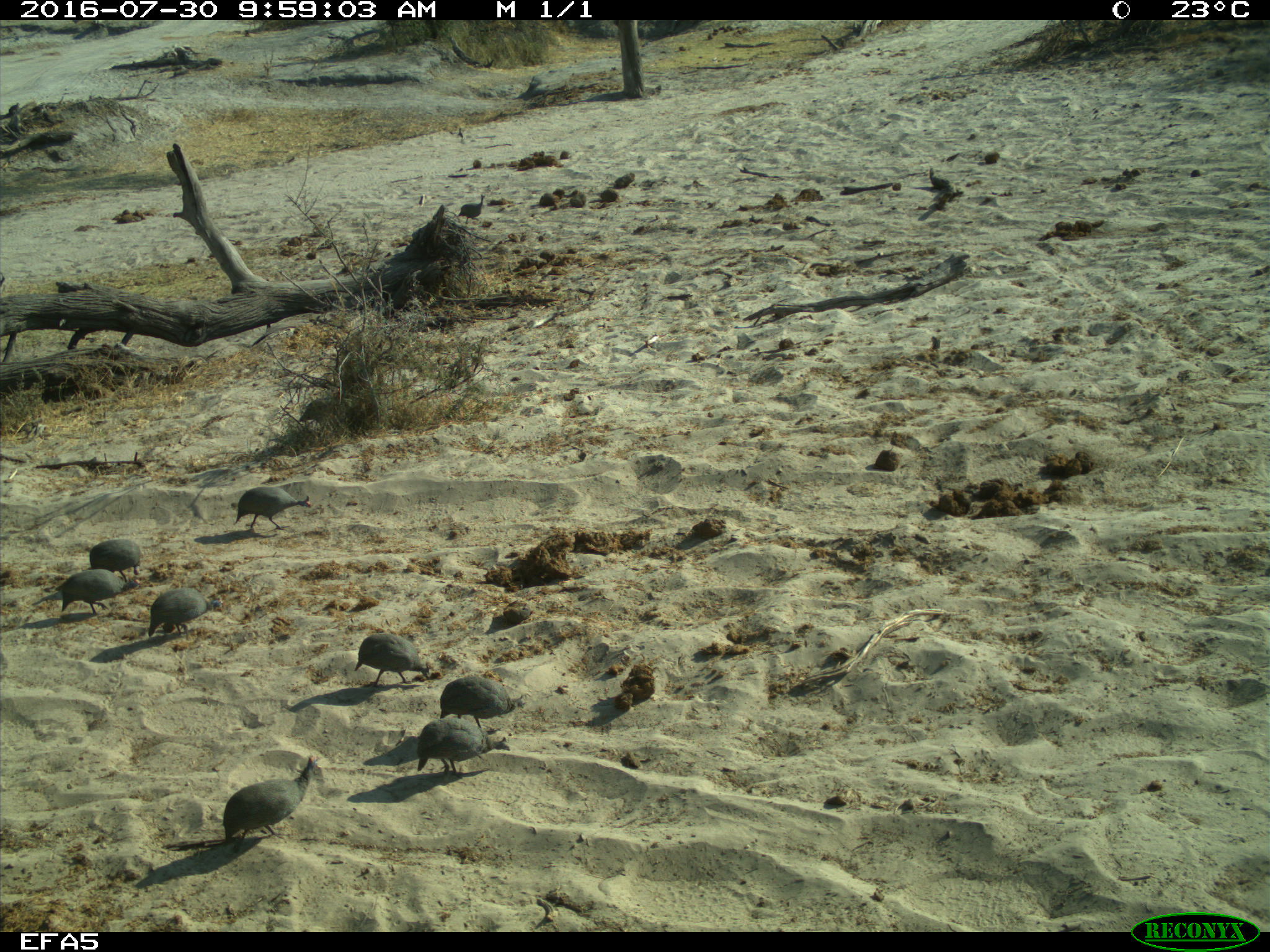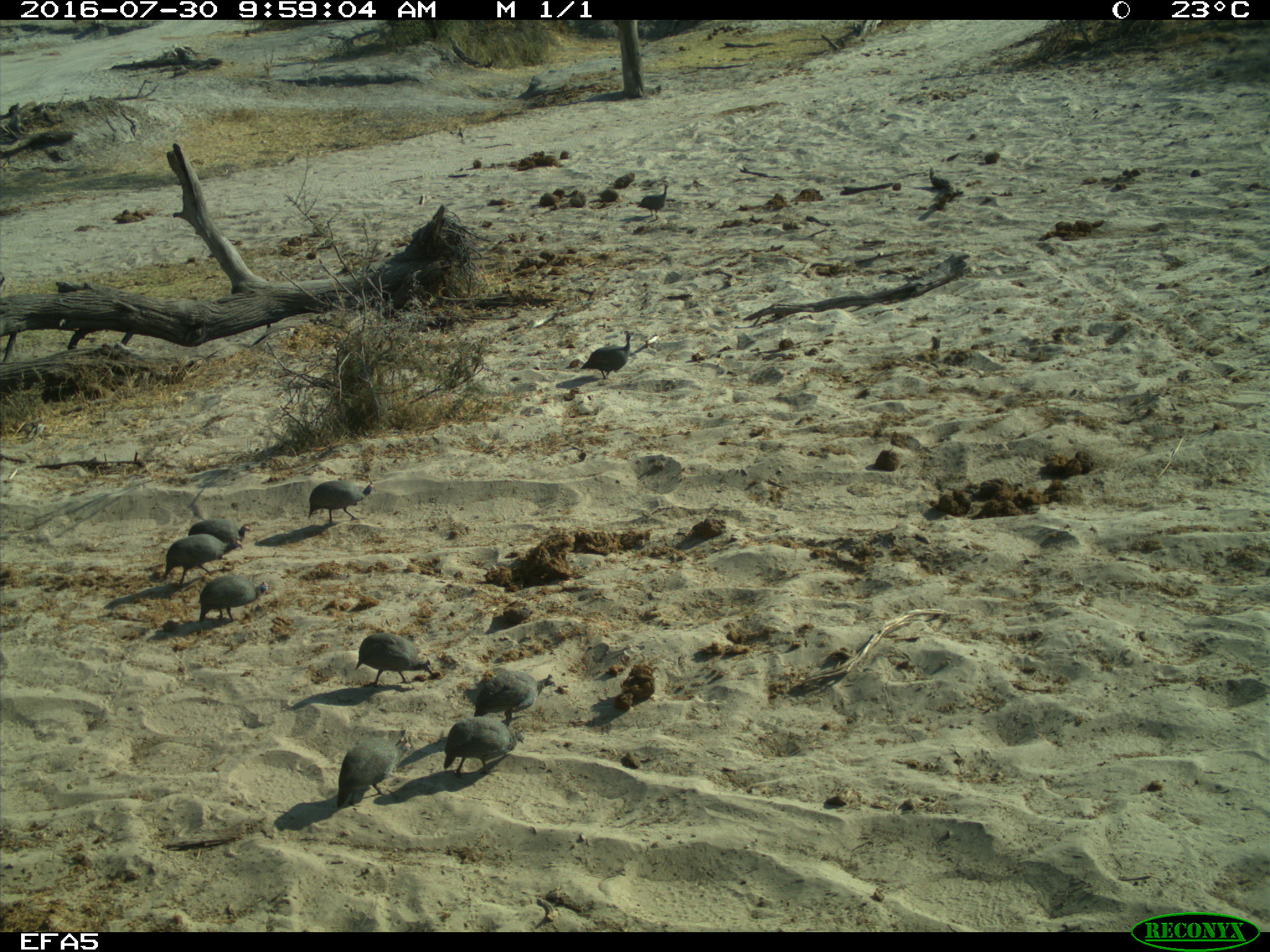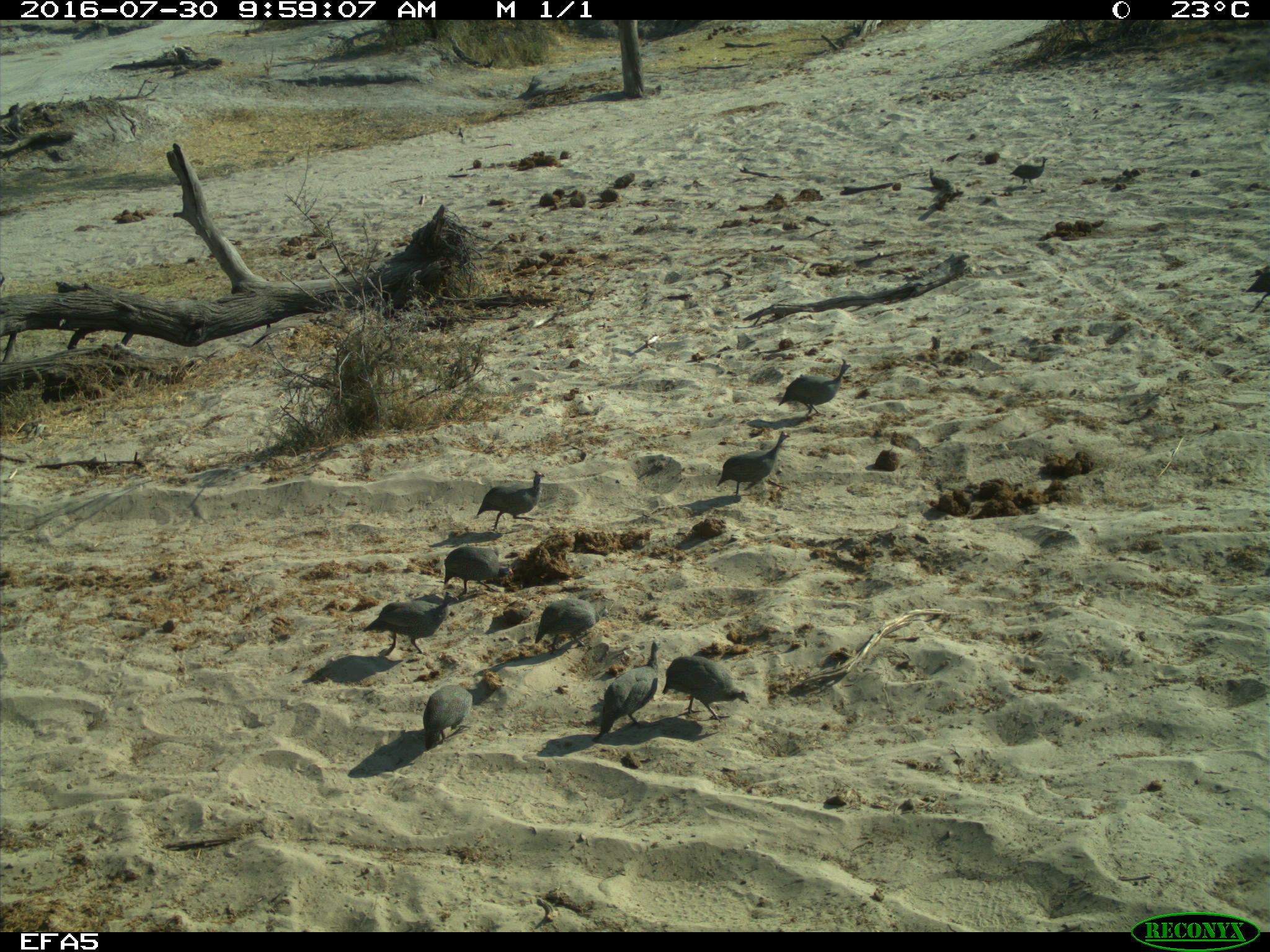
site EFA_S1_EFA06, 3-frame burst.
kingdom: Animalia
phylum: Chordata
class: Aves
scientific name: Aves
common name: bird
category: birdother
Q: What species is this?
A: Birdother (bird) (Aves).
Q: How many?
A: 11-50.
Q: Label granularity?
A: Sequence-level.